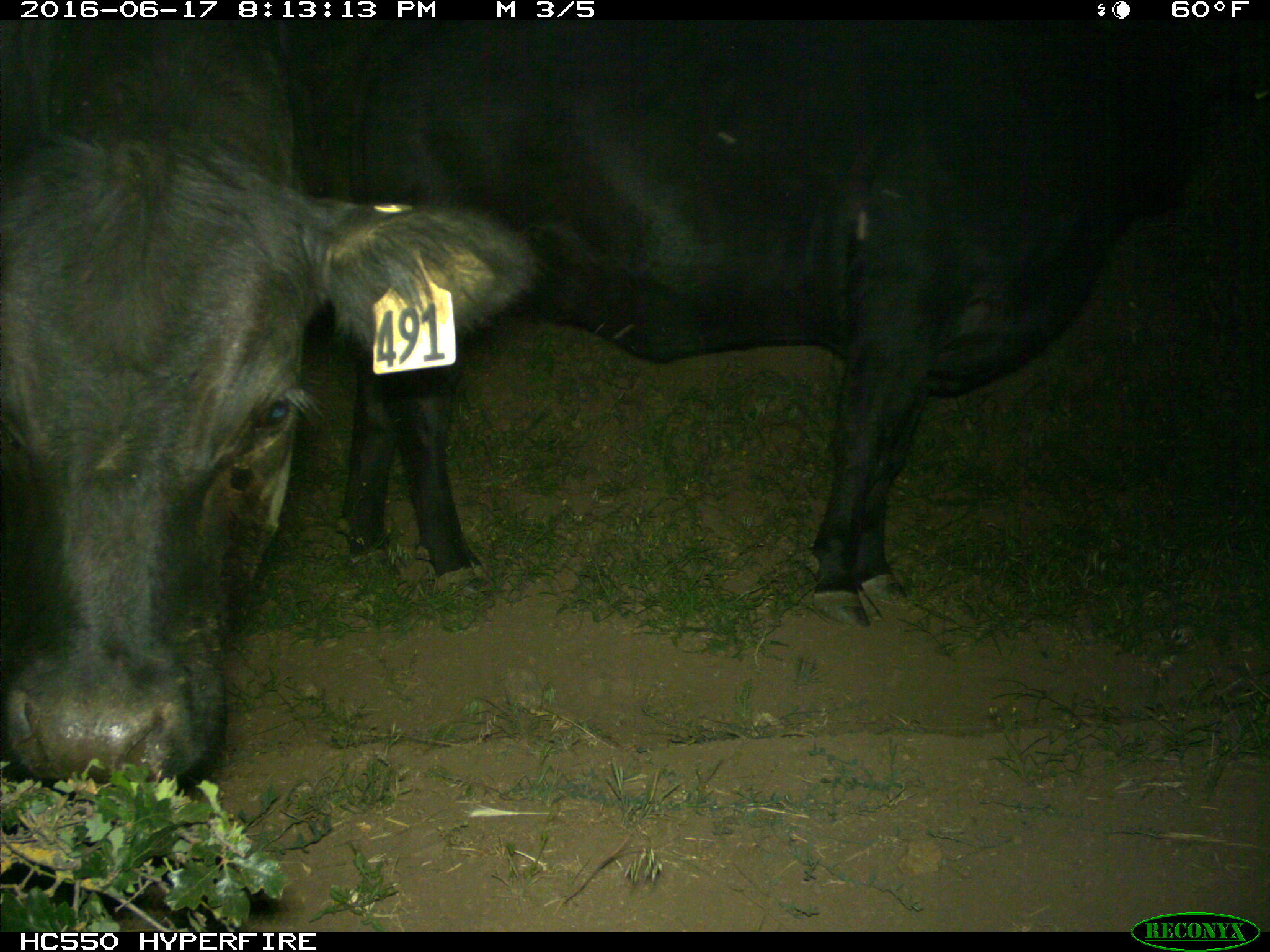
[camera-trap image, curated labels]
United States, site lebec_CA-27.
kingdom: Animalia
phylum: Chordata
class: Mammalia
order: Artiodactyla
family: Bovidae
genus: Bos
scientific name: Bos taurus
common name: domestic cow